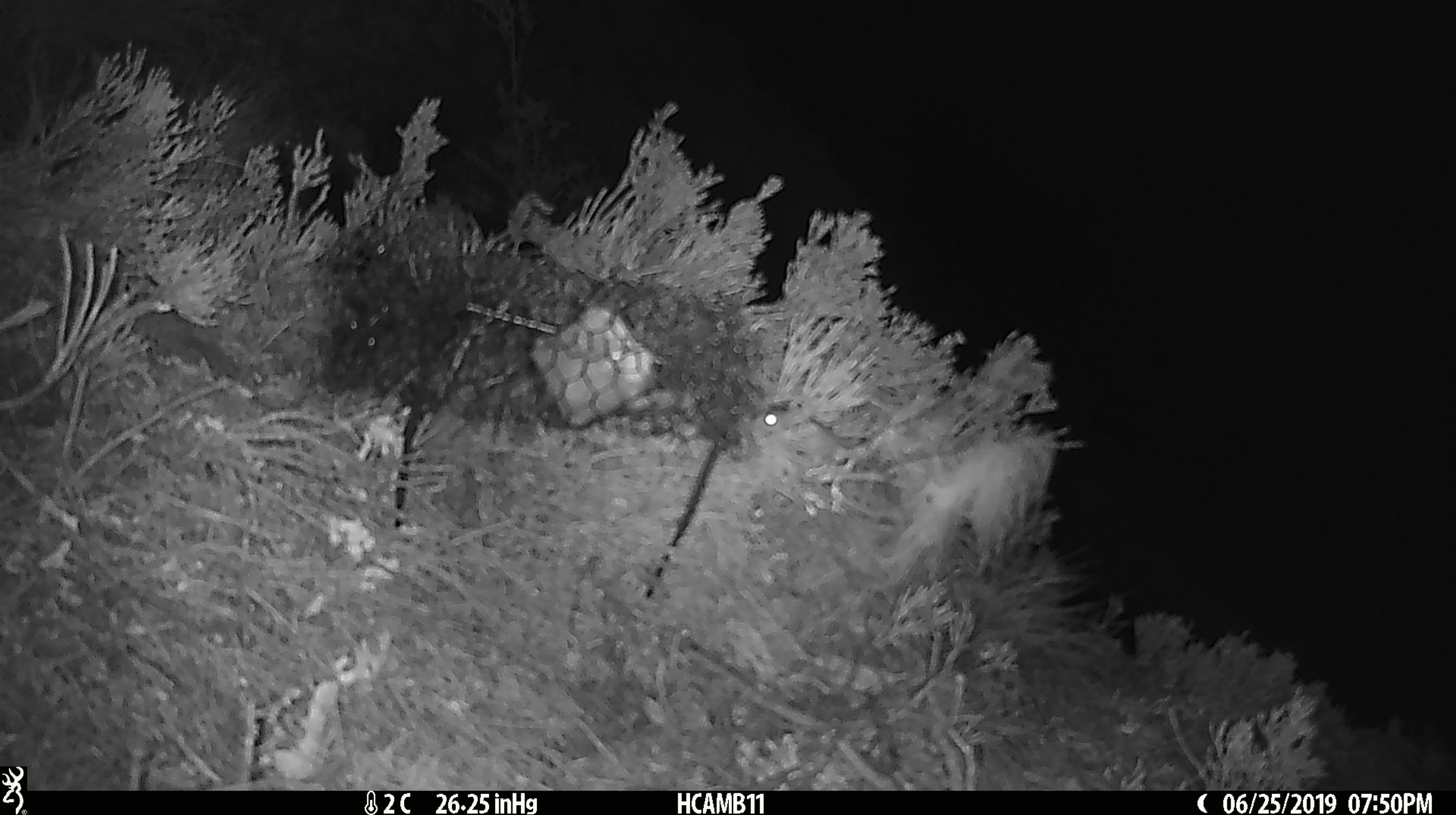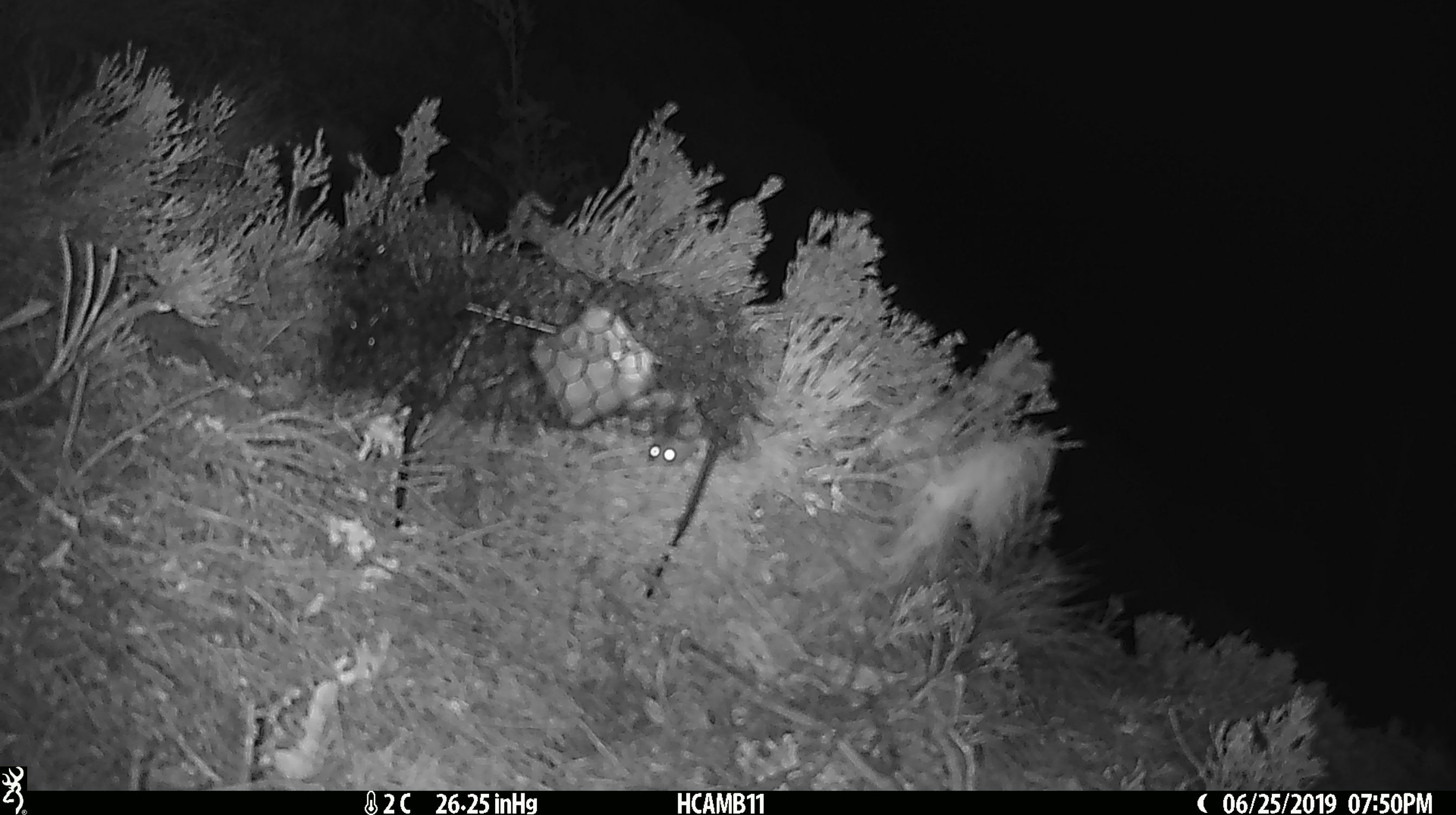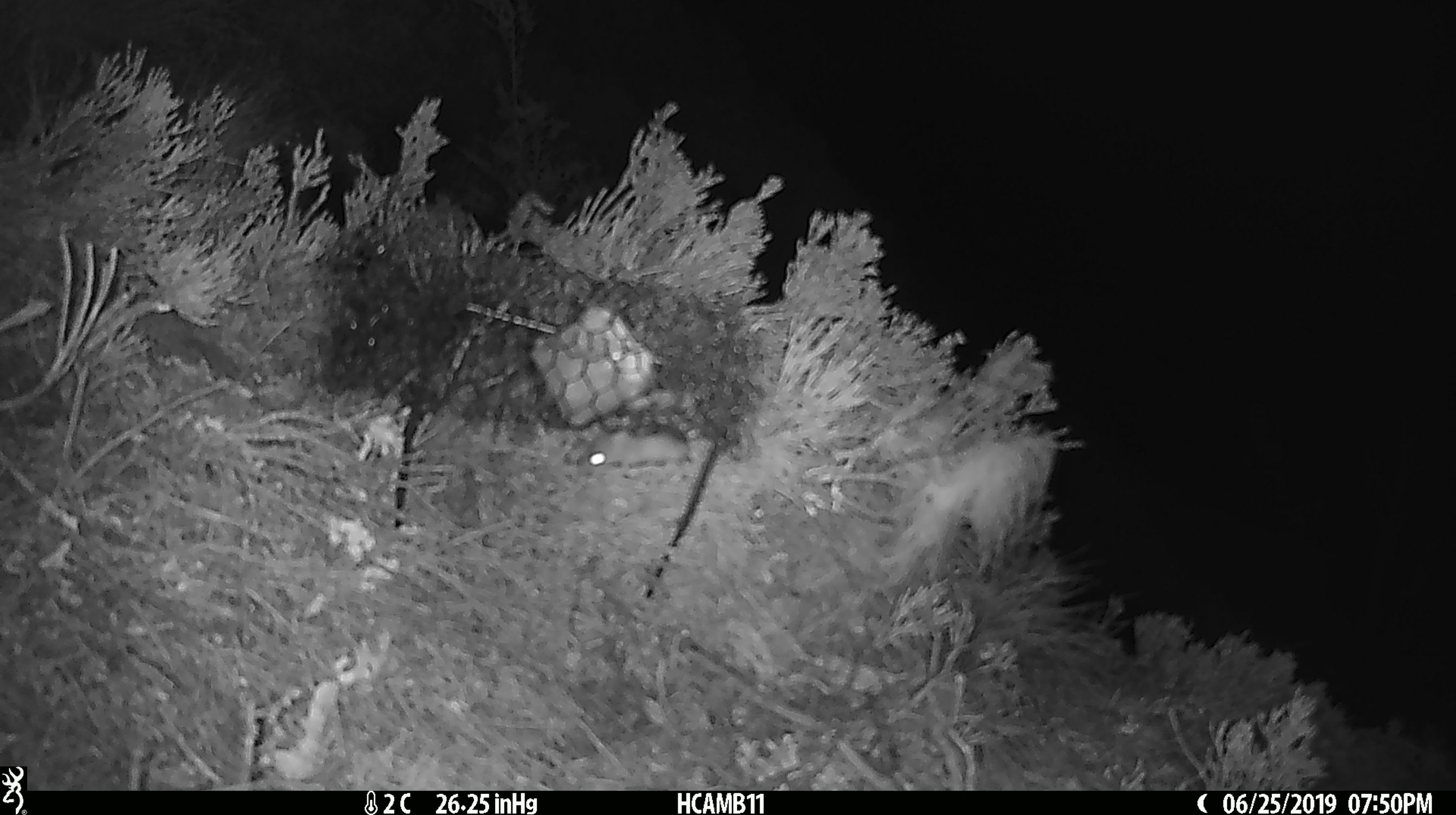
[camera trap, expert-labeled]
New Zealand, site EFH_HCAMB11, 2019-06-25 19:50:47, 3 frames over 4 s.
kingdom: Animalia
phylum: Chordata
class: Mammalia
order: Rodentia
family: Muridae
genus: Mus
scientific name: Mus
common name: mouse